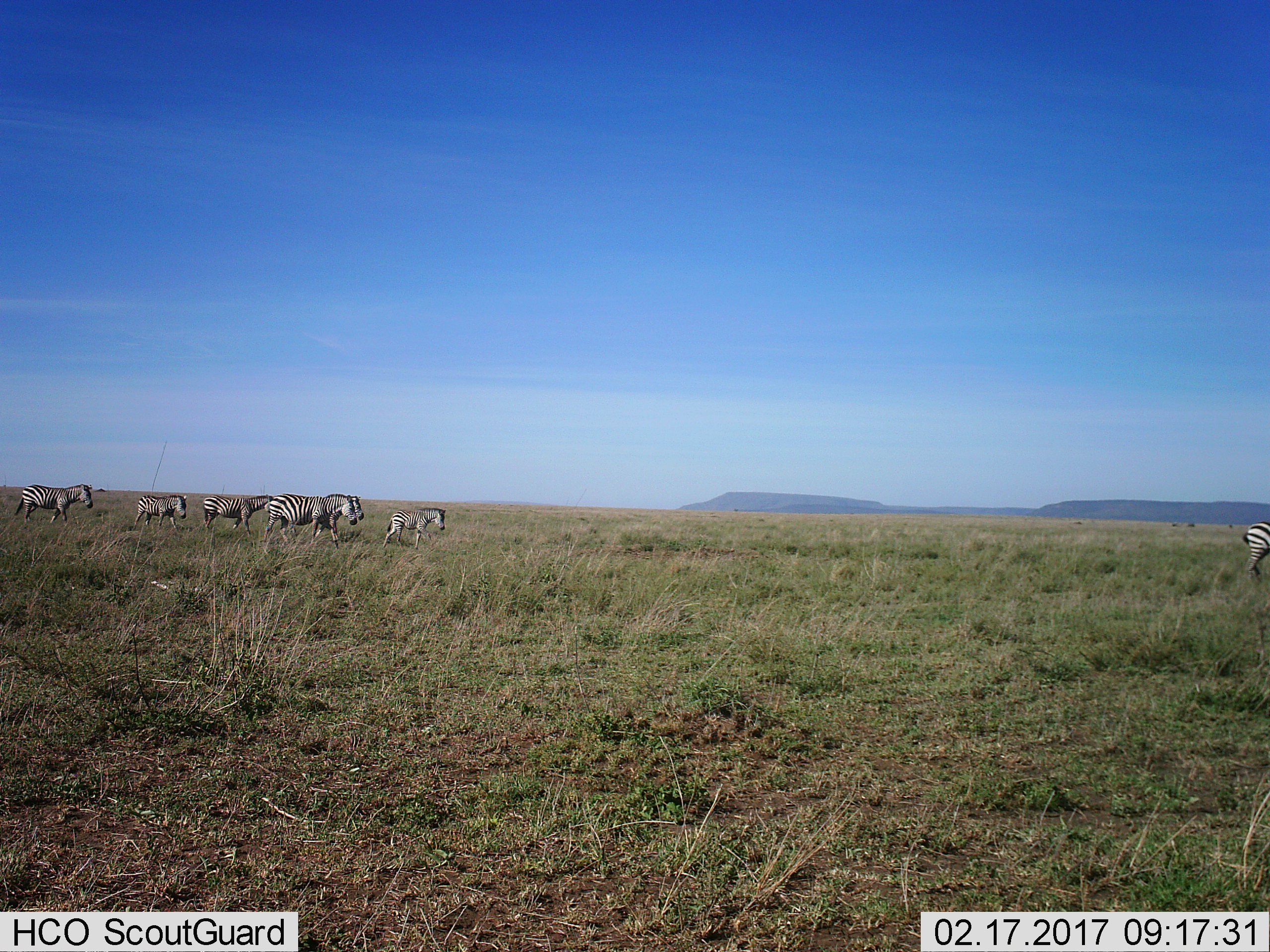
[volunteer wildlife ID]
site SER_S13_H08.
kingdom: Animalia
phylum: Chordata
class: Mammalia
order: Perissodactyla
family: Equidae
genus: Equus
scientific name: Equus quagga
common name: plains zebra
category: zebraplains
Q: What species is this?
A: Zebraplains (plains zebra) (Equus quagga).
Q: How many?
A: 7.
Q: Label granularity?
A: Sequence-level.